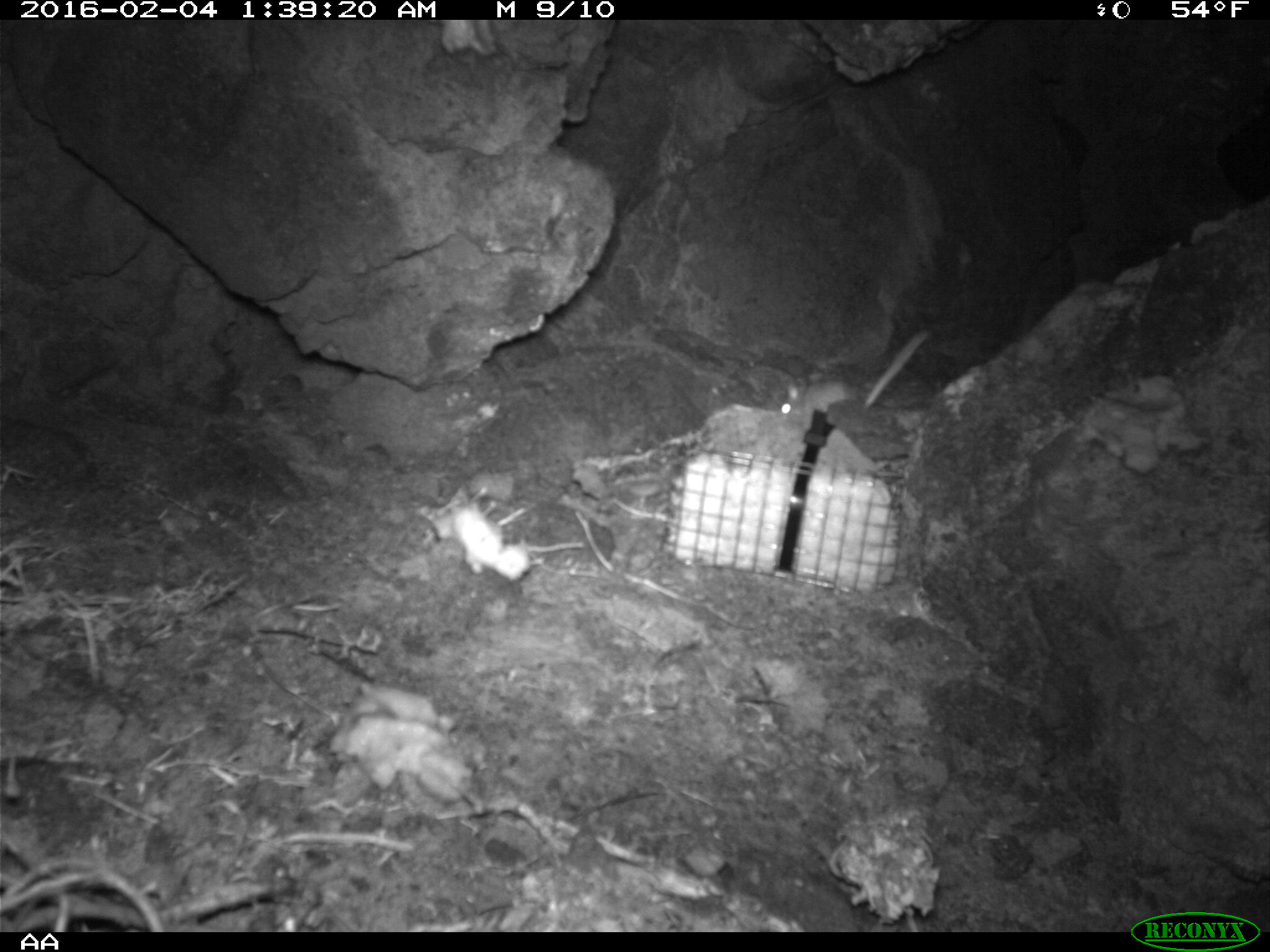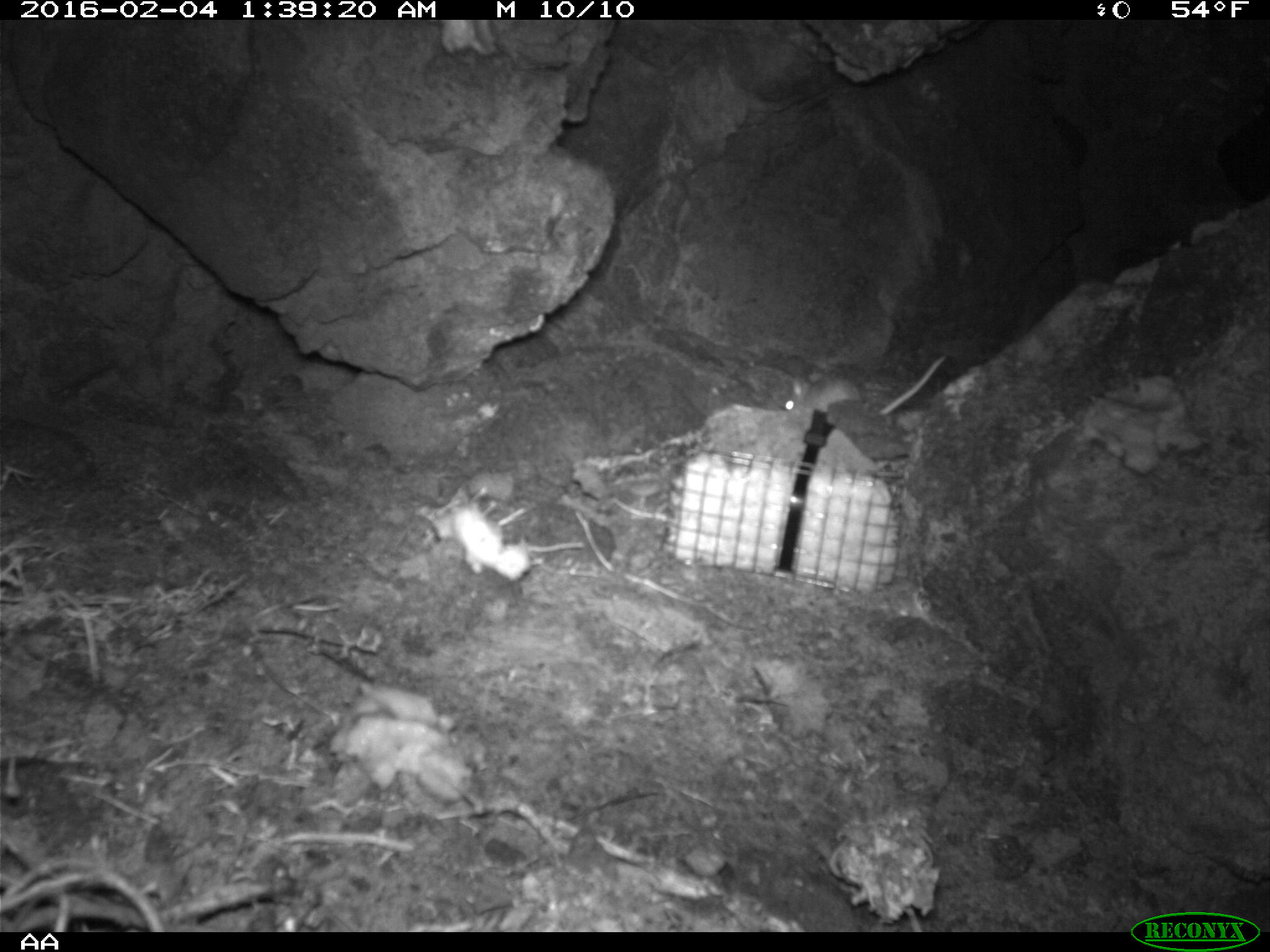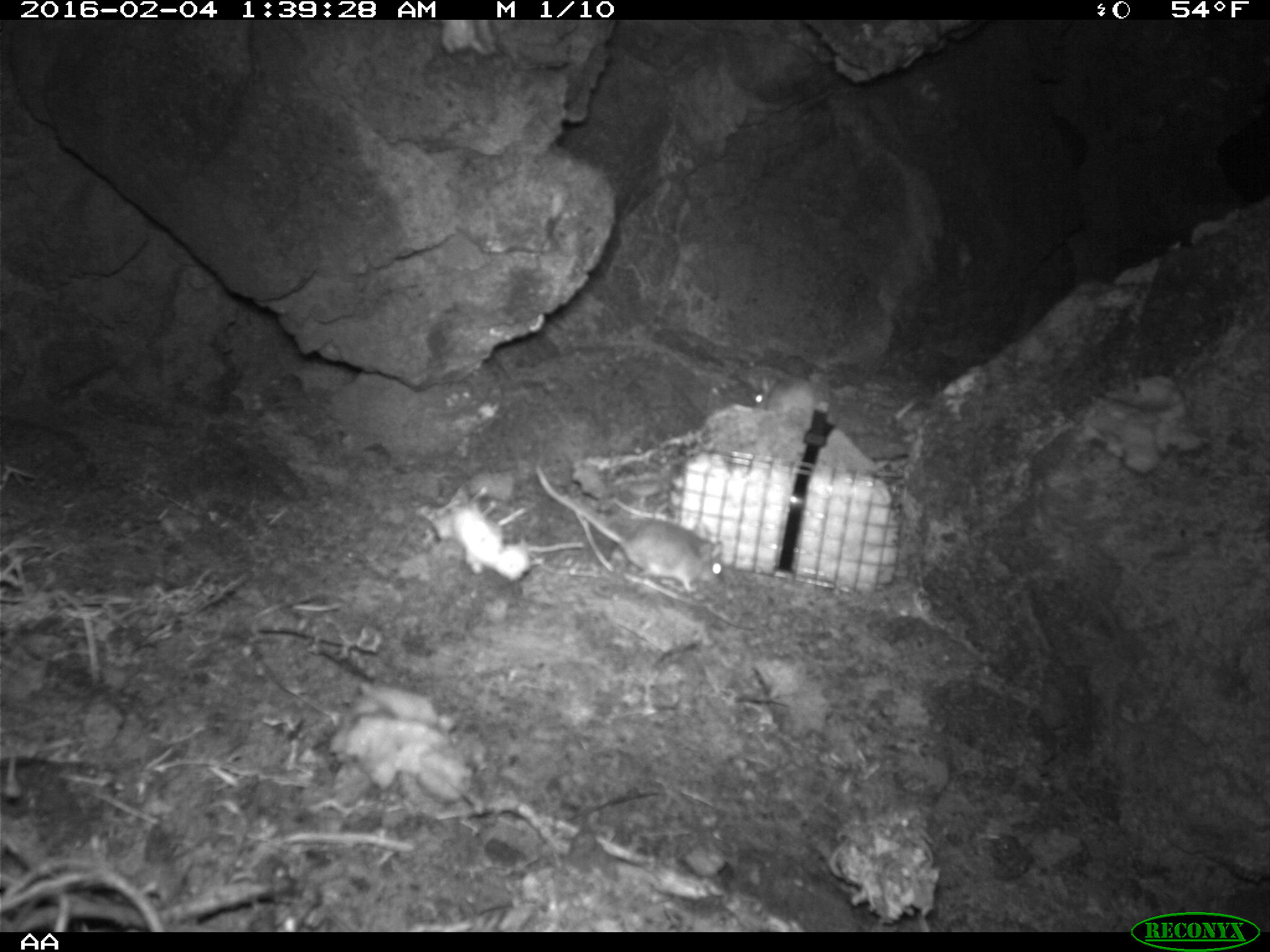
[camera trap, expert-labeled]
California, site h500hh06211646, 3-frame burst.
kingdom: Animalia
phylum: Chordata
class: Mammalia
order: Rodentia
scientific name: Rodentia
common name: rodent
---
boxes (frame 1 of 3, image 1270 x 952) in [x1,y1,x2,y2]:
rodent: [780,328,929,416]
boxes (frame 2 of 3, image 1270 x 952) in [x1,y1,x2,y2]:
rodent: [781,356,944,416]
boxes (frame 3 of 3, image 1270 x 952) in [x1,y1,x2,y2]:
rodent: [534,461,723,591]; [754,373,830,430]